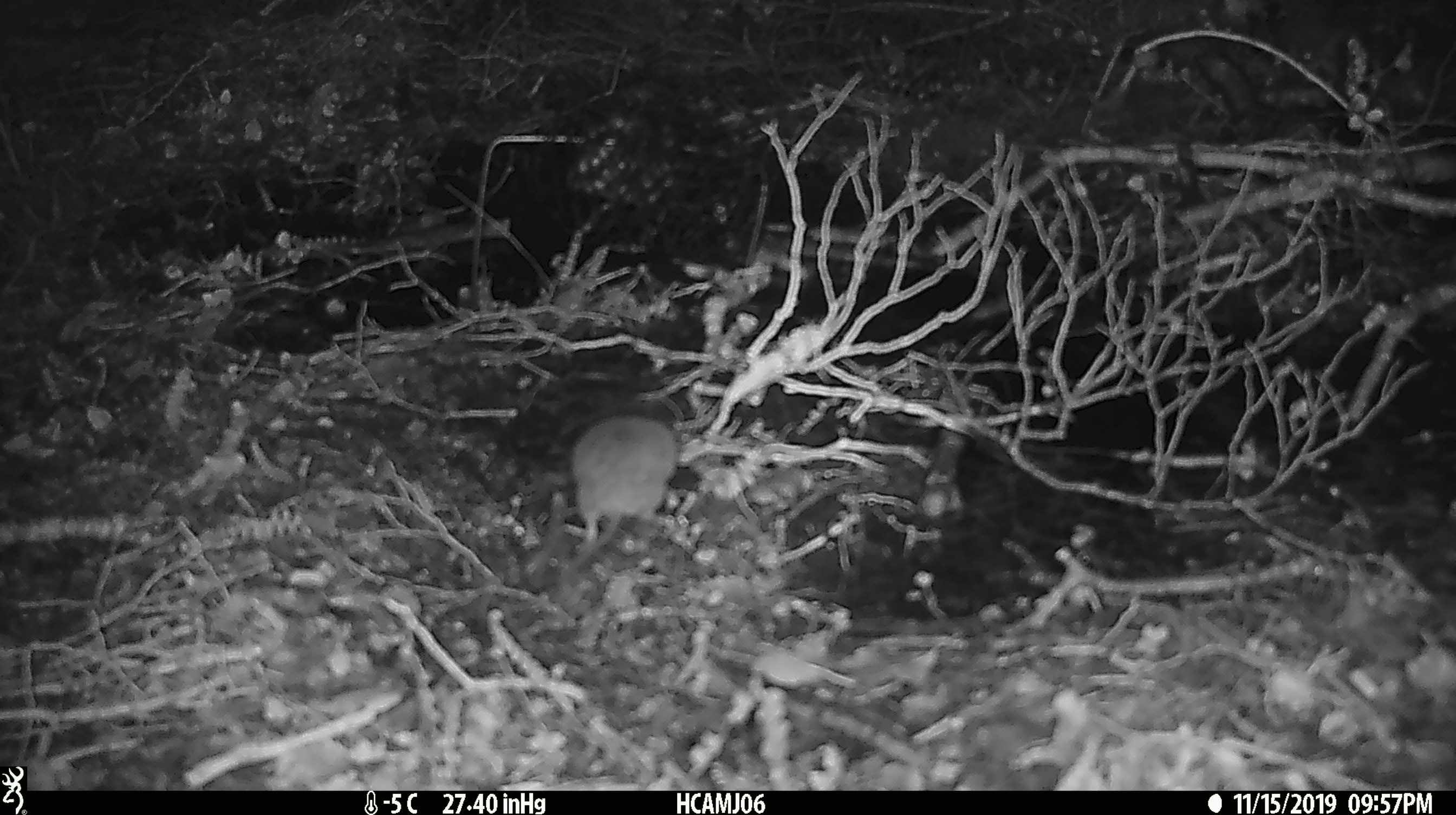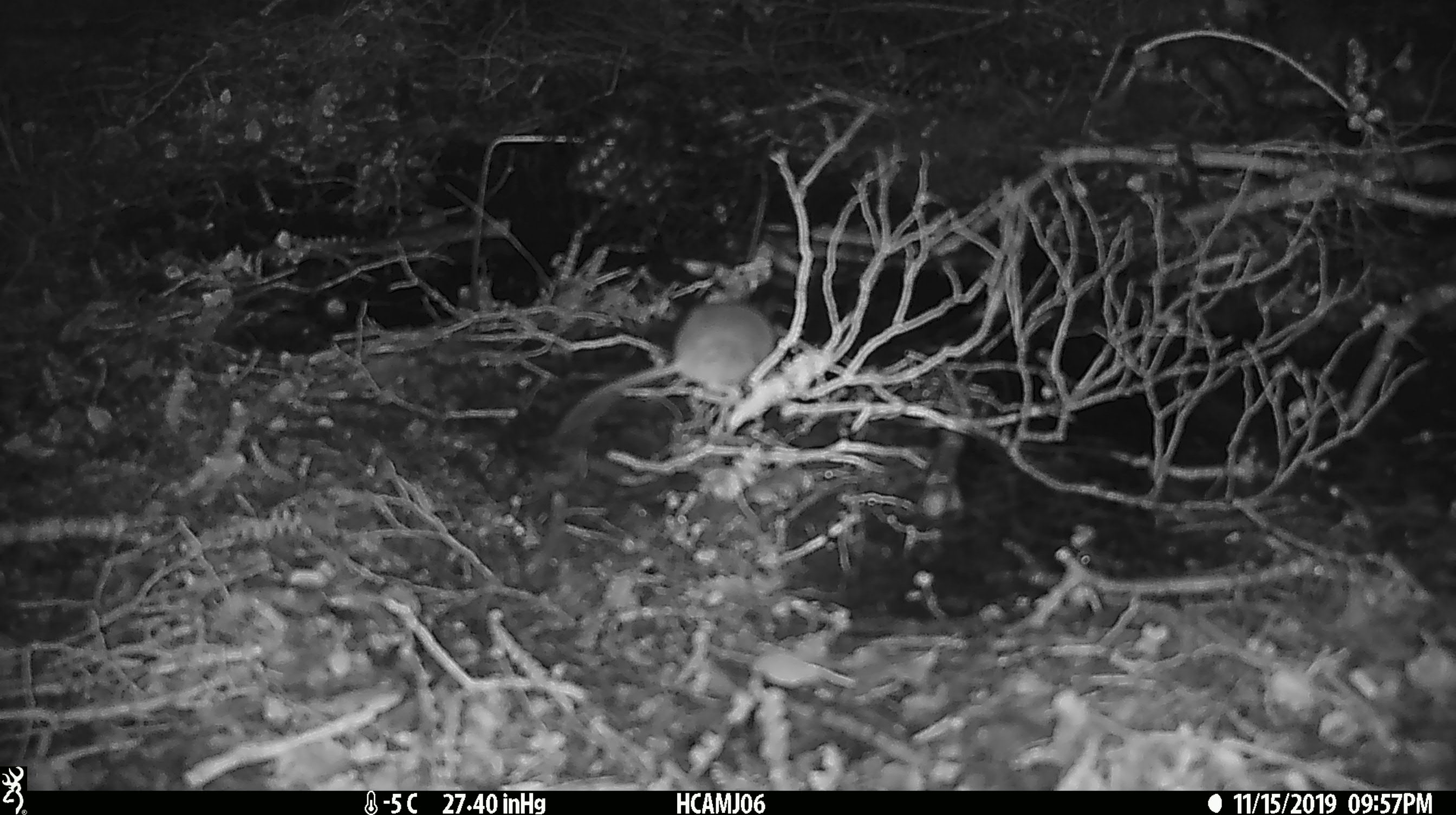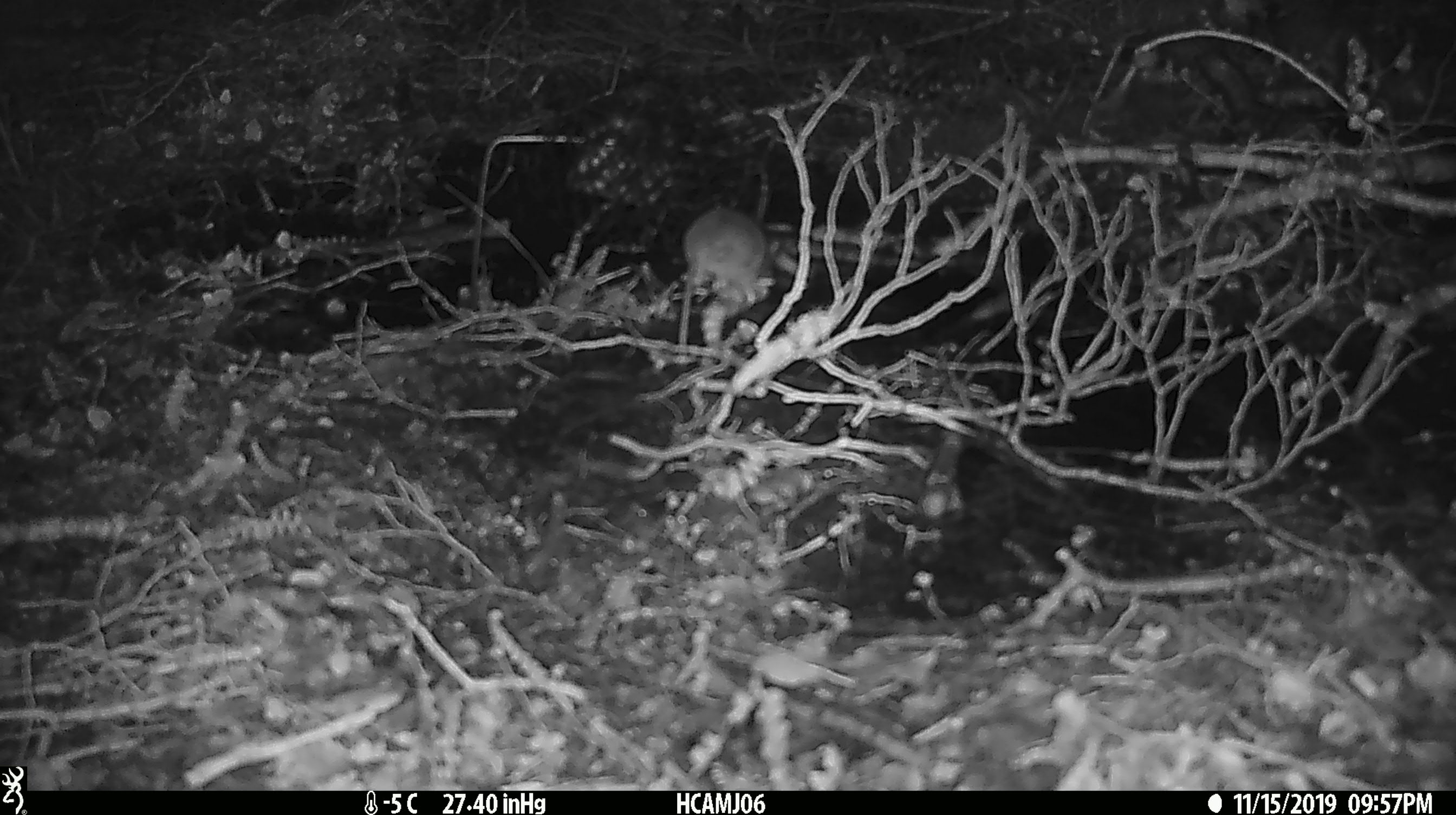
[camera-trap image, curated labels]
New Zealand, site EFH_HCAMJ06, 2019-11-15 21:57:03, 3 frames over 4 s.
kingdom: Animalia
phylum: Chordata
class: Mammalia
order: Rodentia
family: Muridae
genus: Mus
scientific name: Mus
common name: mouse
Mouse (Mus).